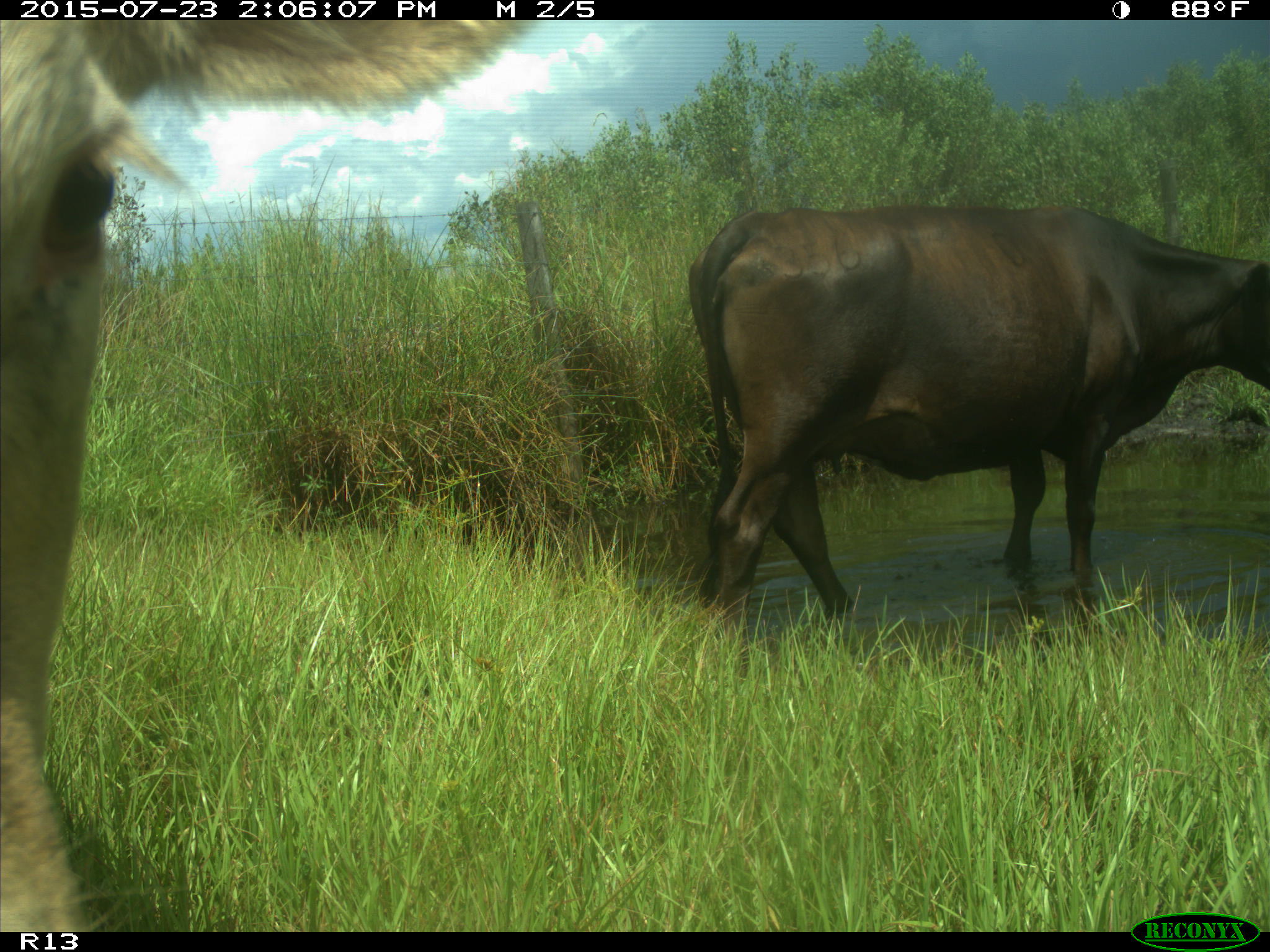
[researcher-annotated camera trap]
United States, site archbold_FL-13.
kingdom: Animalia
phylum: Chordata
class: Mammalia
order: Artiodactyla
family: Bovidae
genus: Bos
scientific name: Bos taurus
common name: domestic cow